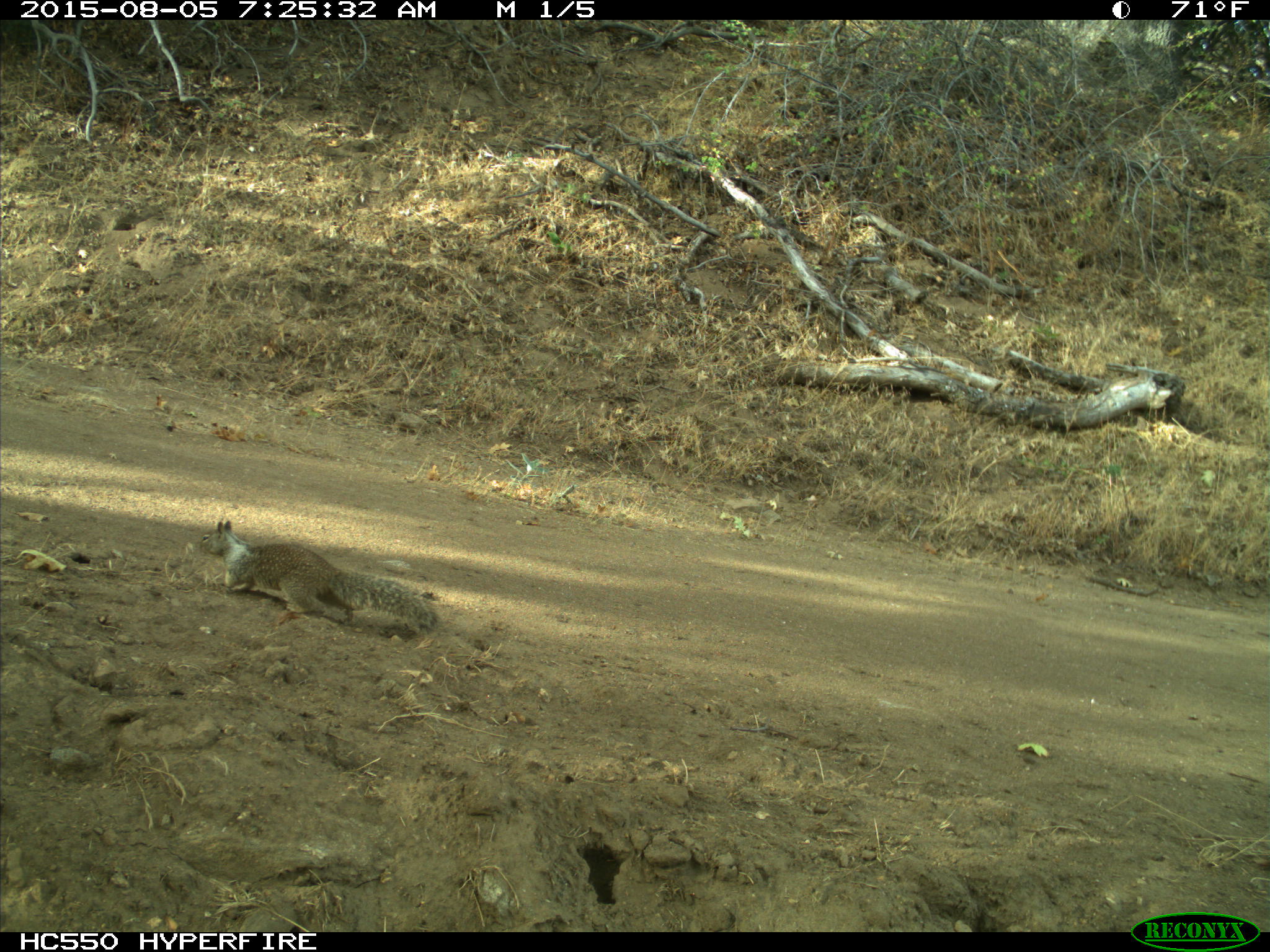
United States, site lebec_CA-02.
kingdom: Animalia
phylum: Chordata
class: Mammalia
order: Rodentia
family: Sciuridae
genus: Otospermophilus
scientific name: Otospermophilus beecheyi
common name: california ground squirrel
Otospermophilus beecheyi (california ground squirrel).